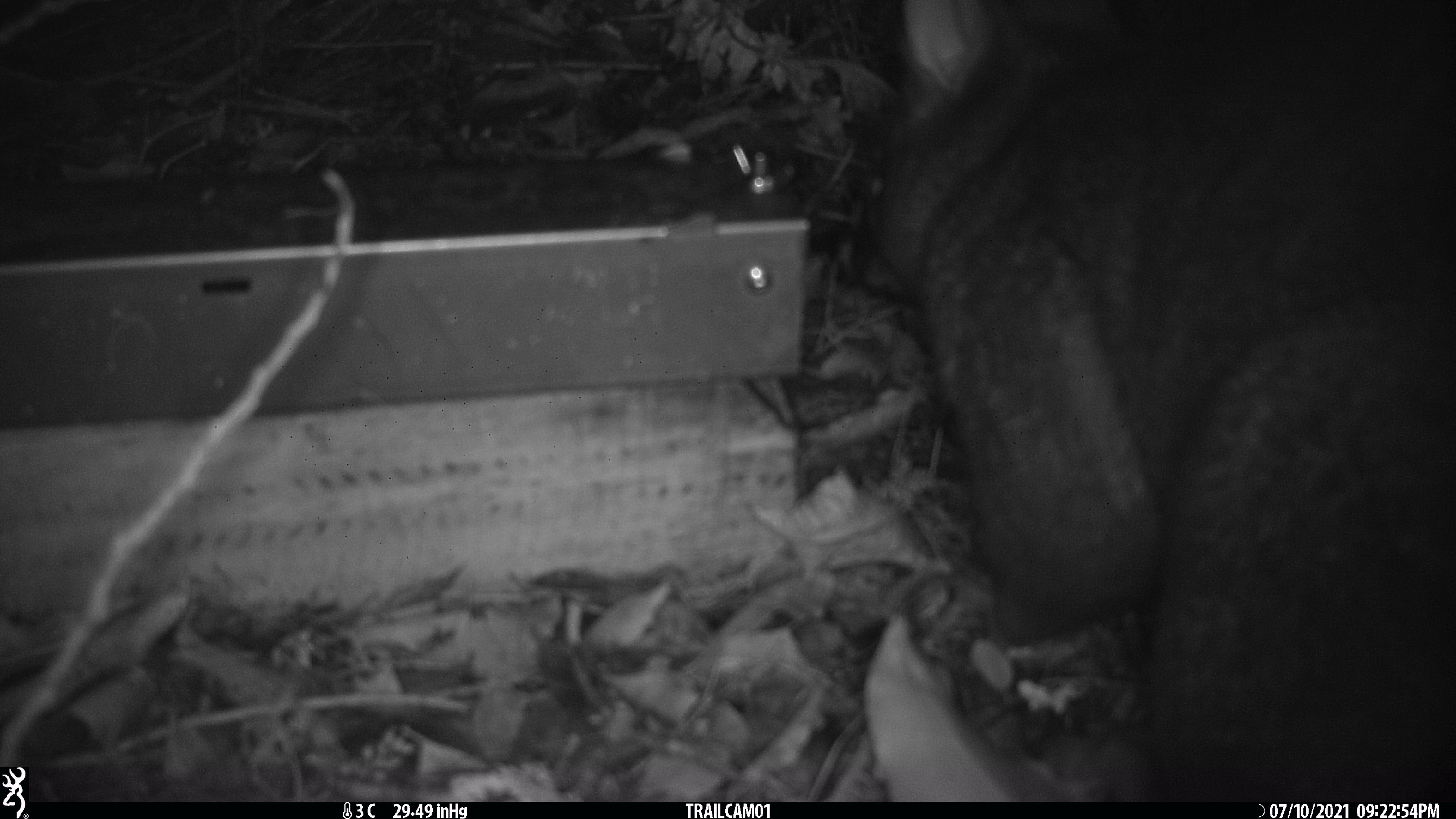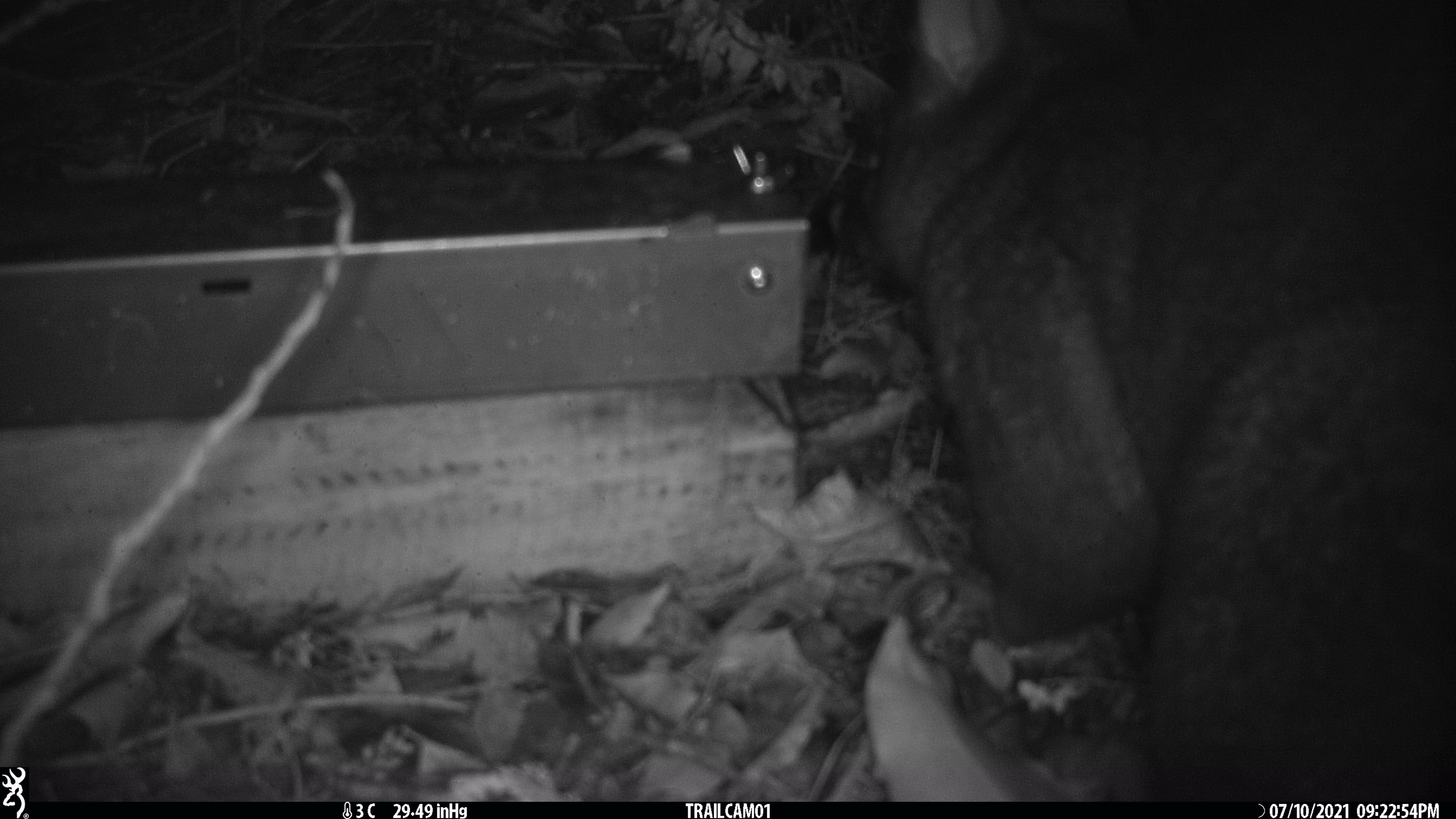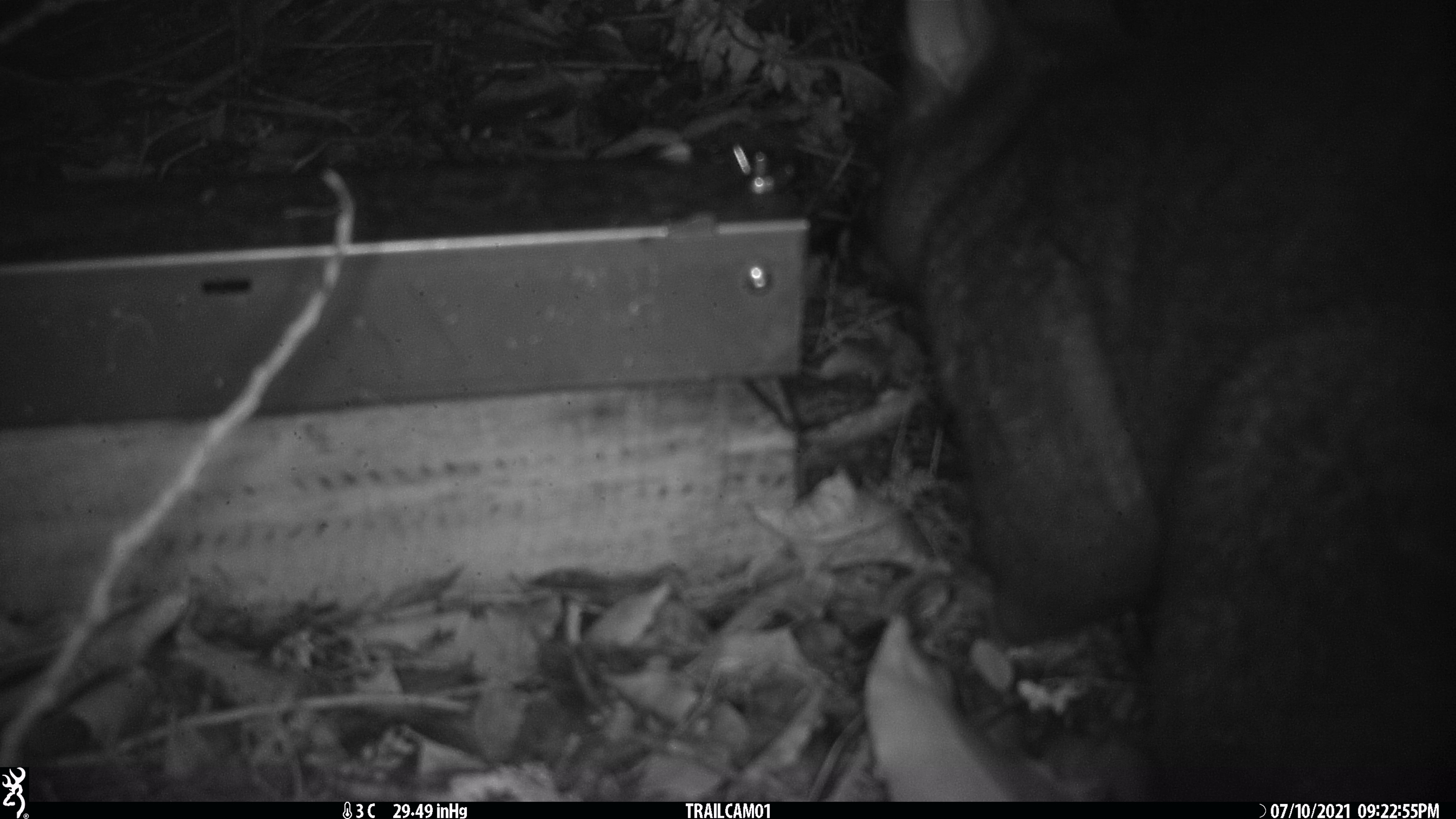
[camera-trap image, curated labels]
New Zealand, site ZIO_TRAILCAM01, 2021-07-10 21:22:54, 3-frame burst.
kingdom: Animalia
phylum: Chordata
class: Mammalia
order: Diprotodontia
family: Phalangeridae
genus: Trichosurus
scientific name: Trichosurus vulpecula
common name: common brushtail possum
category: possum